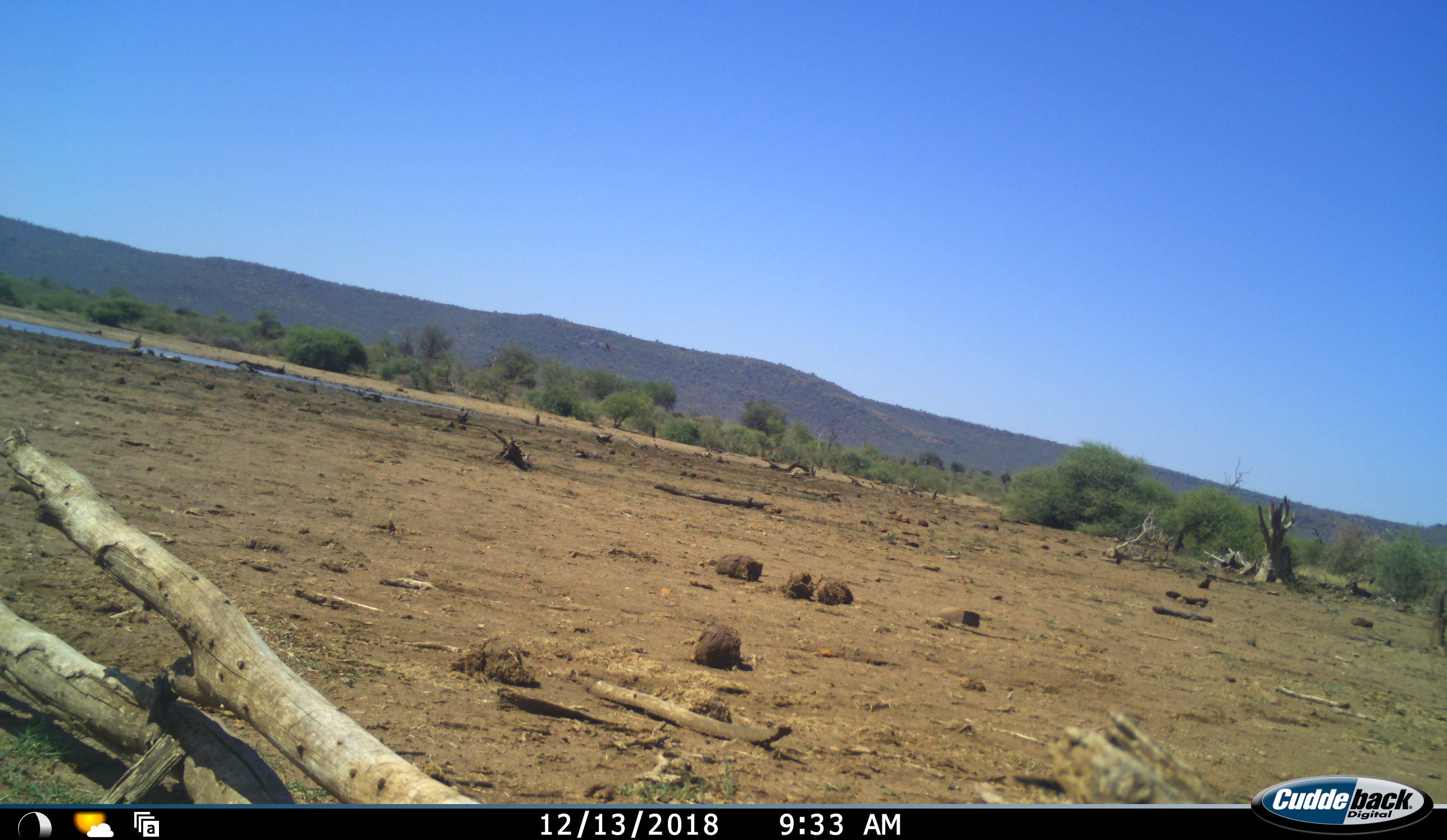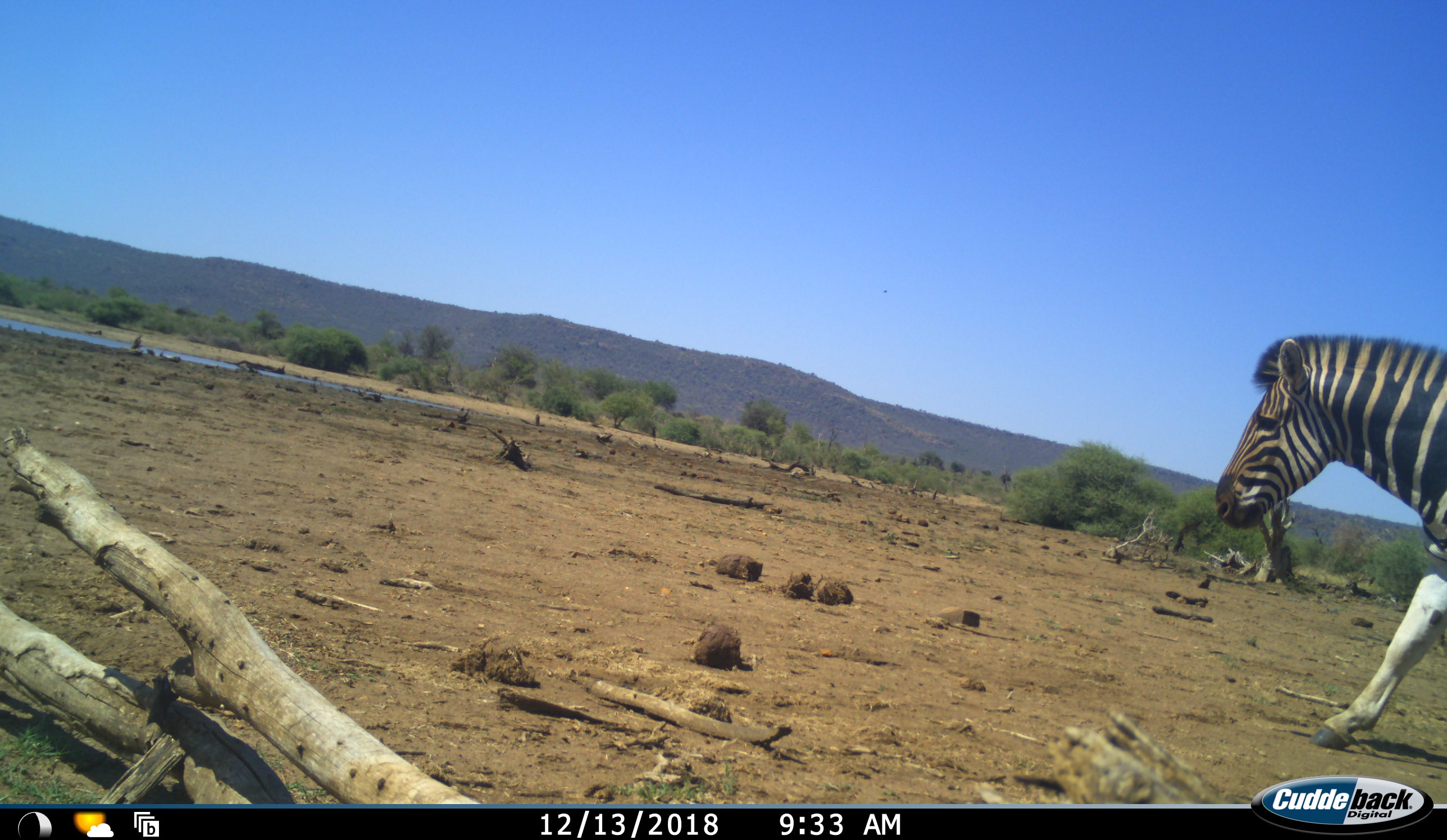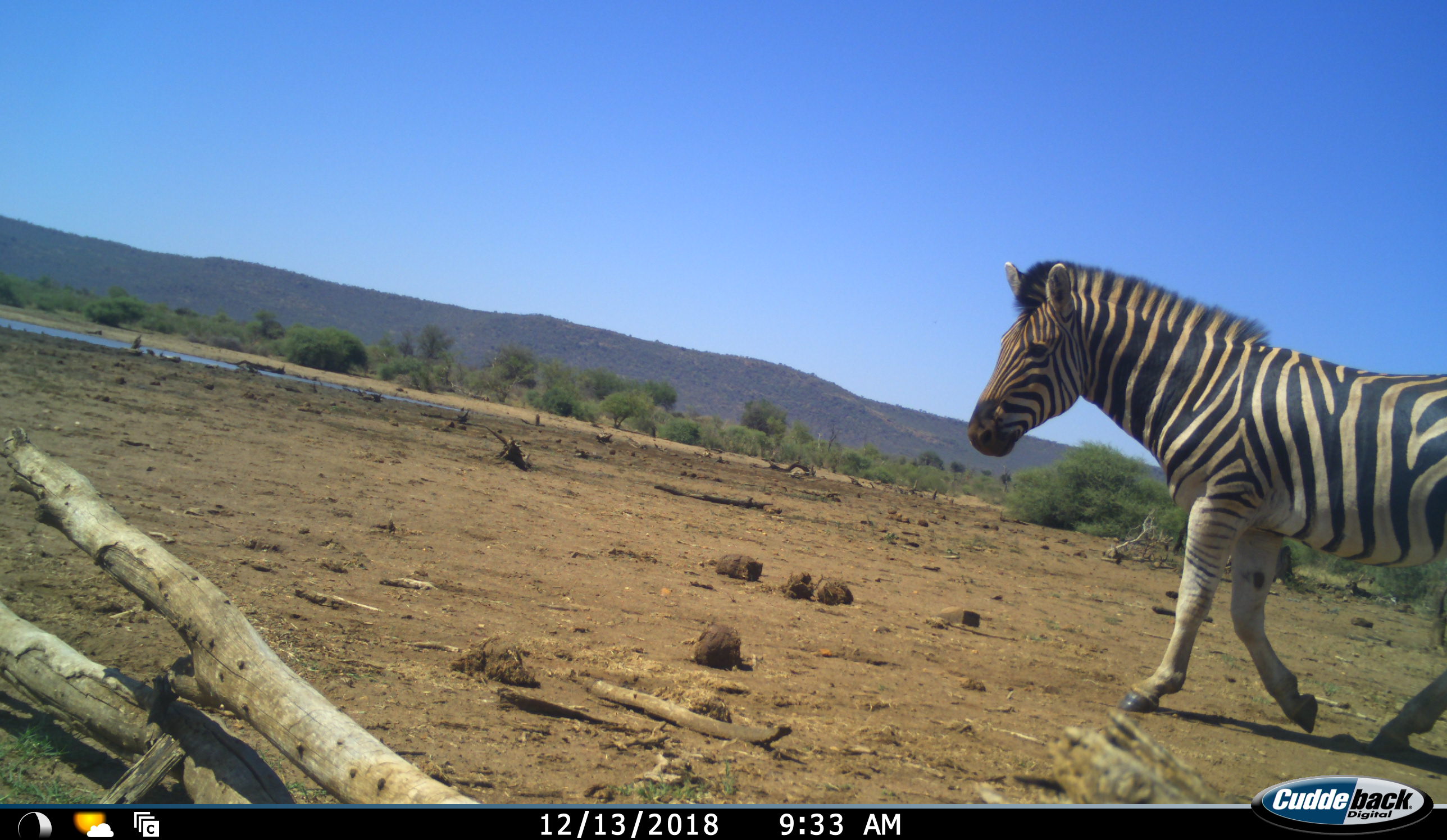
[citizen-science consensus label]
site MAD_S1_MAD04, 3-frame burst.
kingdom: Animalia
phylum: Chordata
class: Mammalia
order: Perissodactyla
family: Equidae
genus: Equus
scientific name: Equus quagga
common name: plains zebra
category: zebraplains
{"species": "zebraplains (plains zebra) (Equus quagga)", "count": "1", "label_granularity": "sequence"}